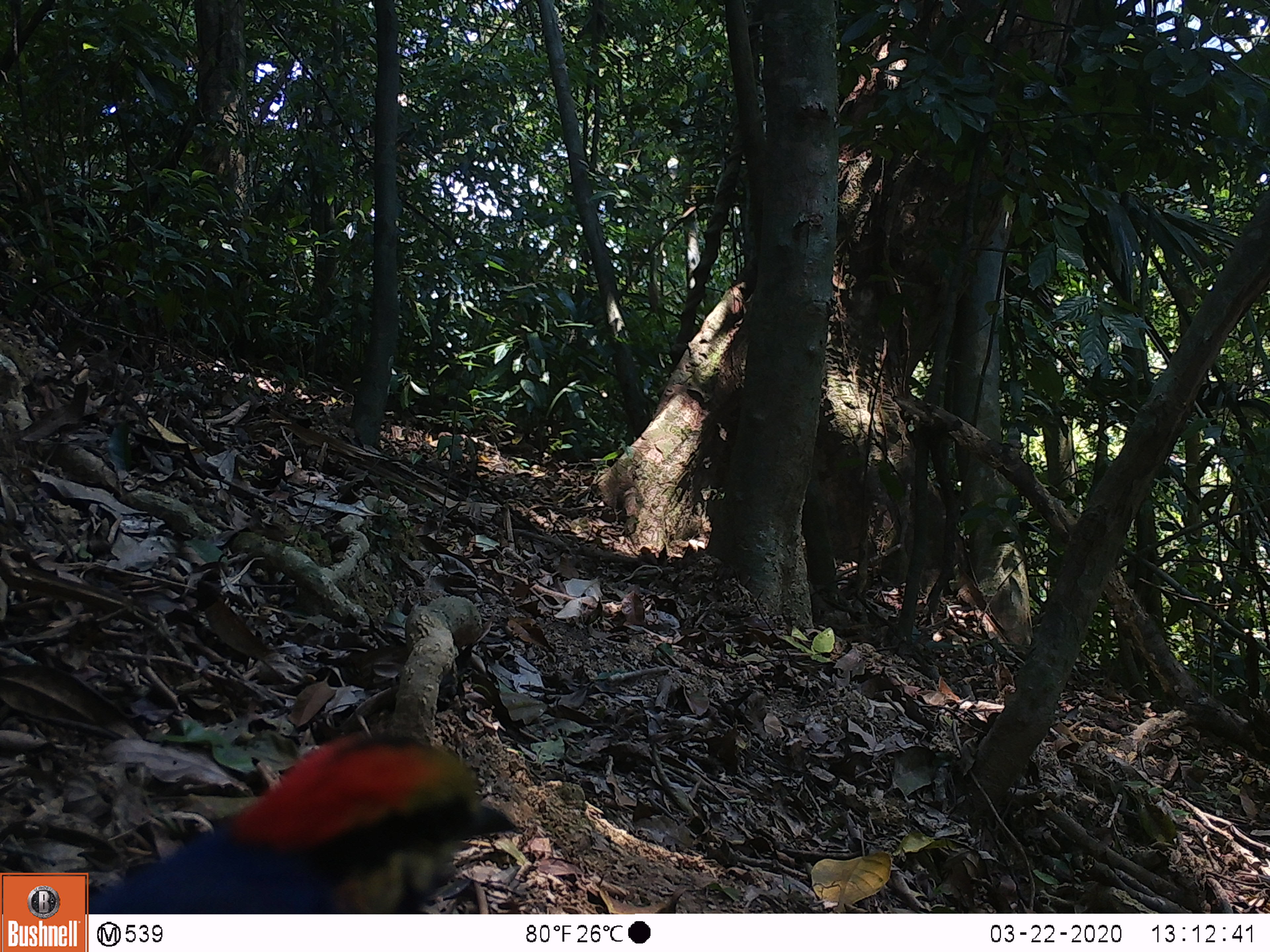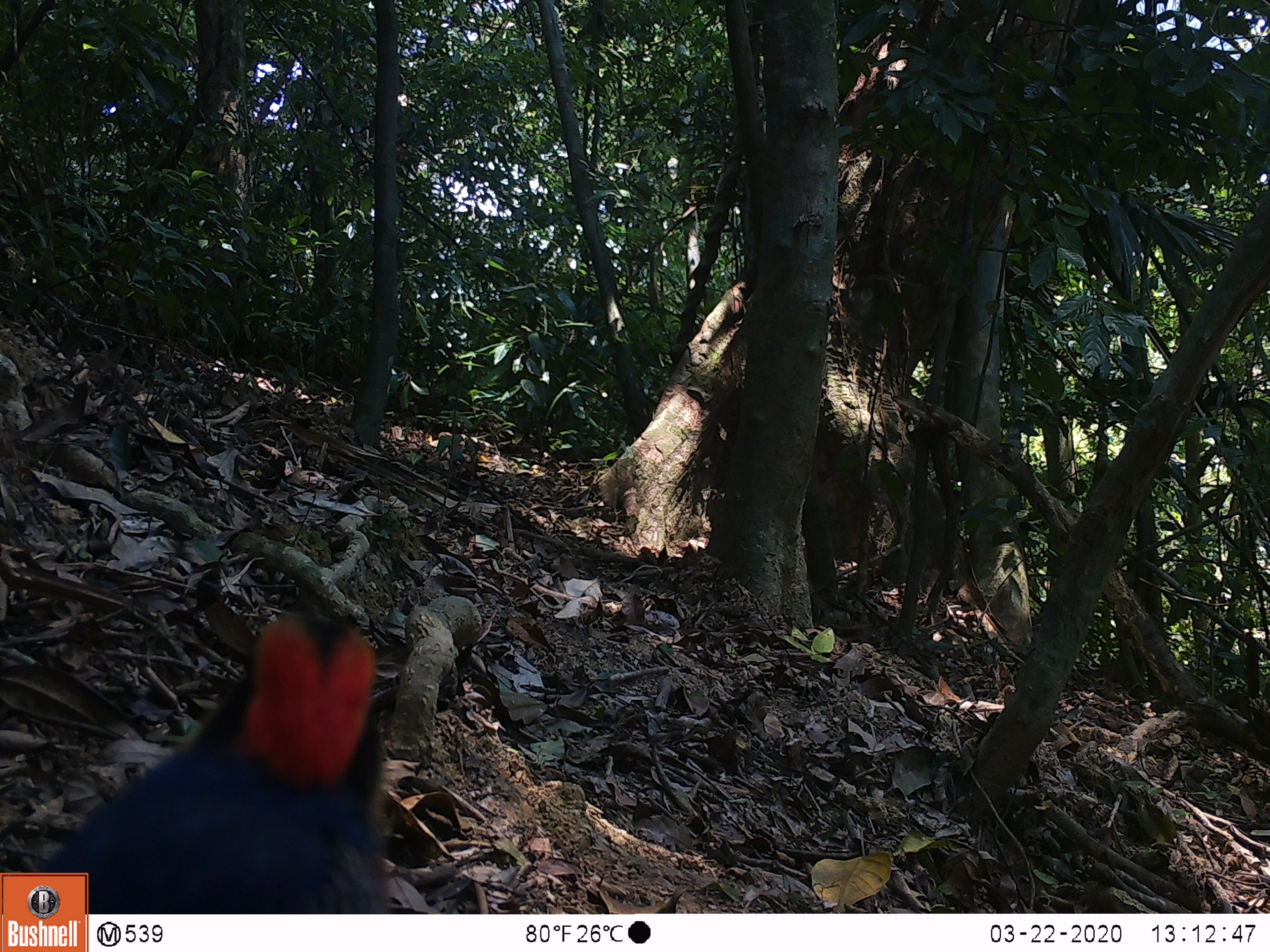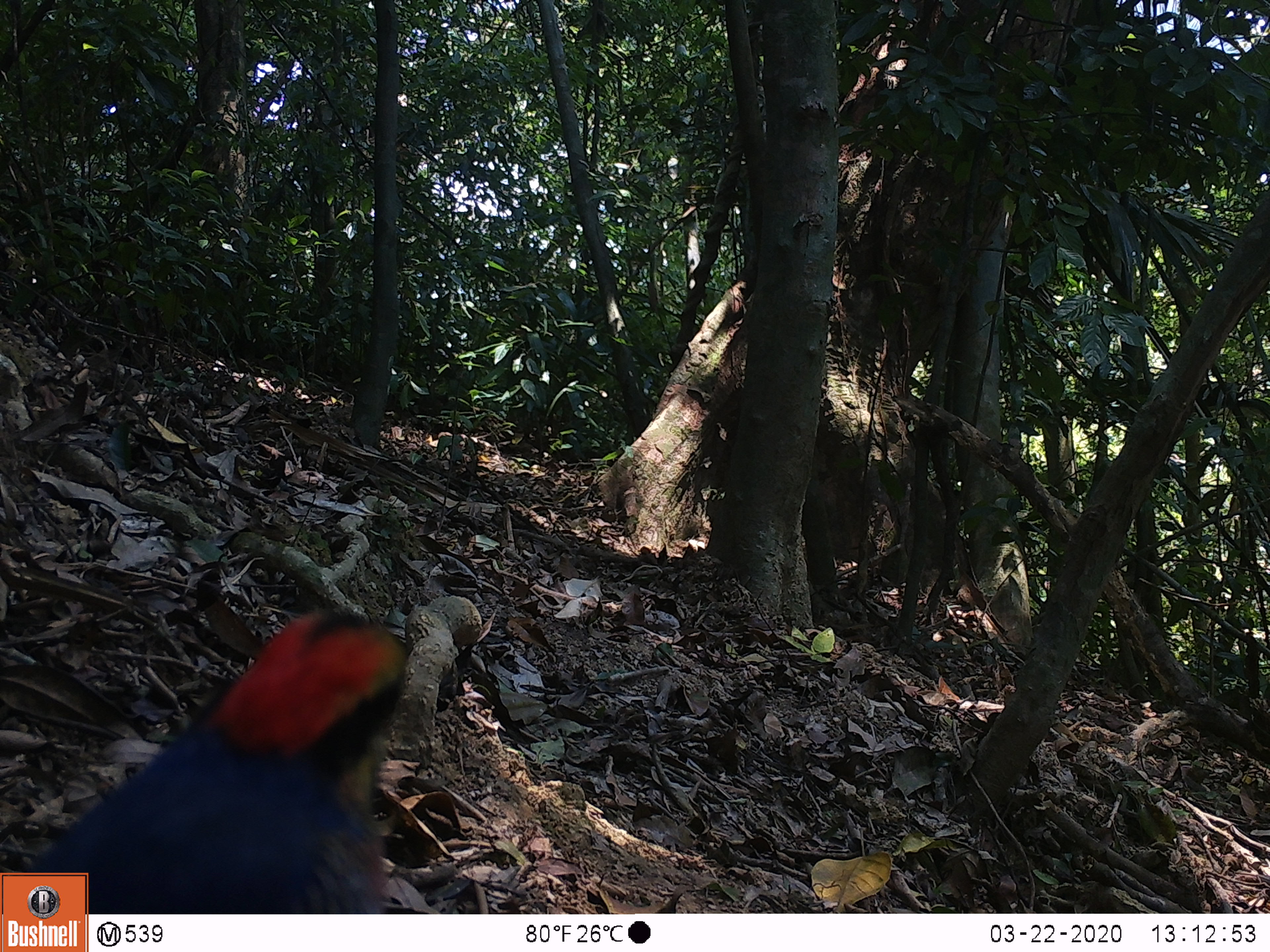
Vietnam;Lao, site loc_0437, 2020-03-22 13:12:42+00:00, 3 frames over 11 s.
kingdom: Animalia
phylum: Chordata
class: Aves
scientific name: Aves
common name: bird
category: unidentified bird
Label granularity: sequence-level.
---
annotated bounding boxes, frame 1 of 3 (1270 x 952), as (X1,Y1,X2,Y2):
unidentified bird: (87,730,515,913)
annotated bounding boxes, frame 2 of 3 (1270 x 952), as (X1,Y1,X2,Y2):
unidentified bird: (37,606,391,914)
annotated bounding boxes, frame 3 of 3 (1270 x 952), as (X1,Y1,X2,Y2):
unidentified bird: (23,606,413,914)